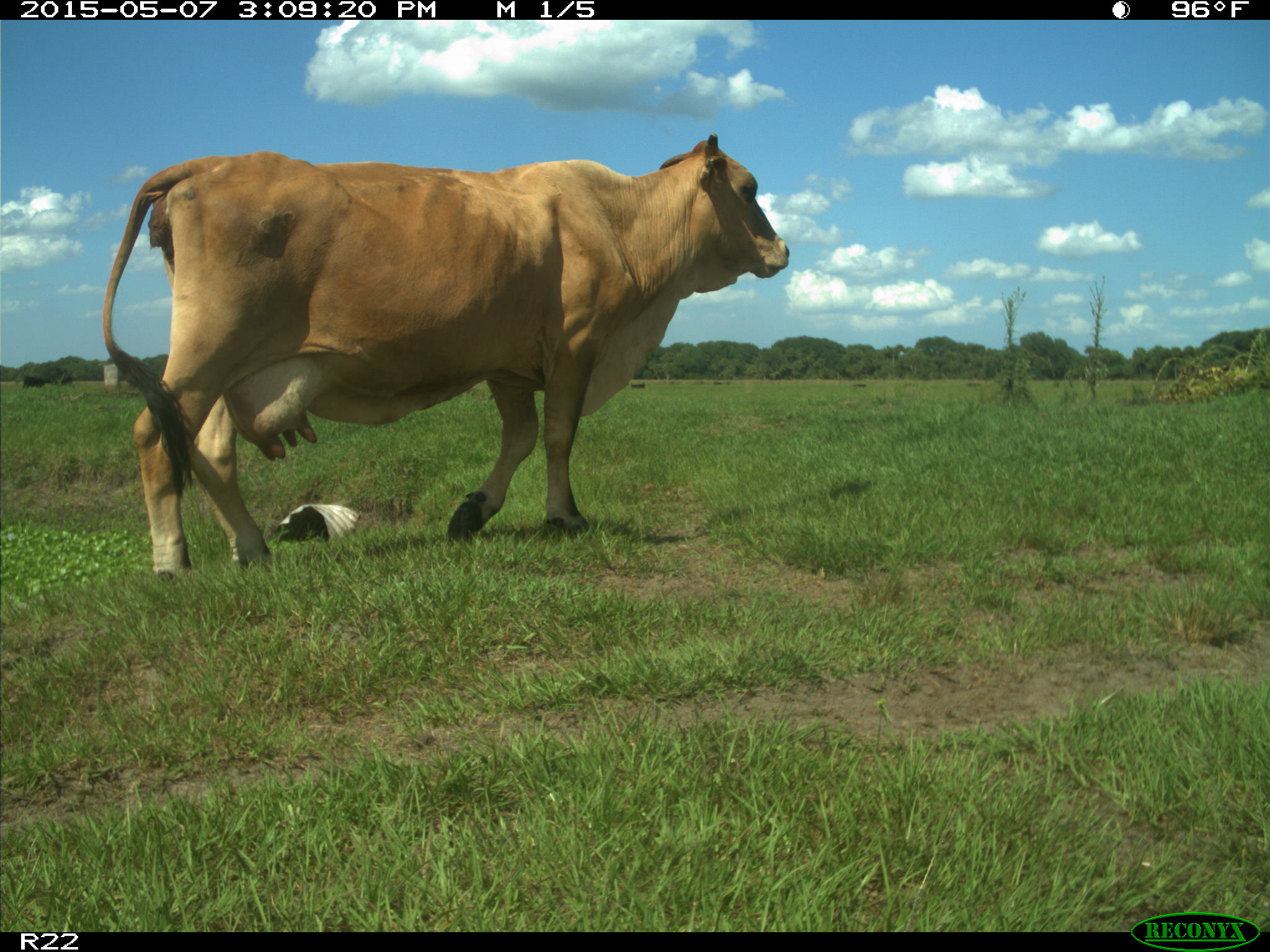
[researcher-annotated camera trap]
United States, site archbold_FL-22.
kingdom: Animalia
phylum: Chordata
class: Mammalia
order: Artiodactyla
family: Bovidae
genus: Bos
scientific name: Bos taurus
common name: domestic cow